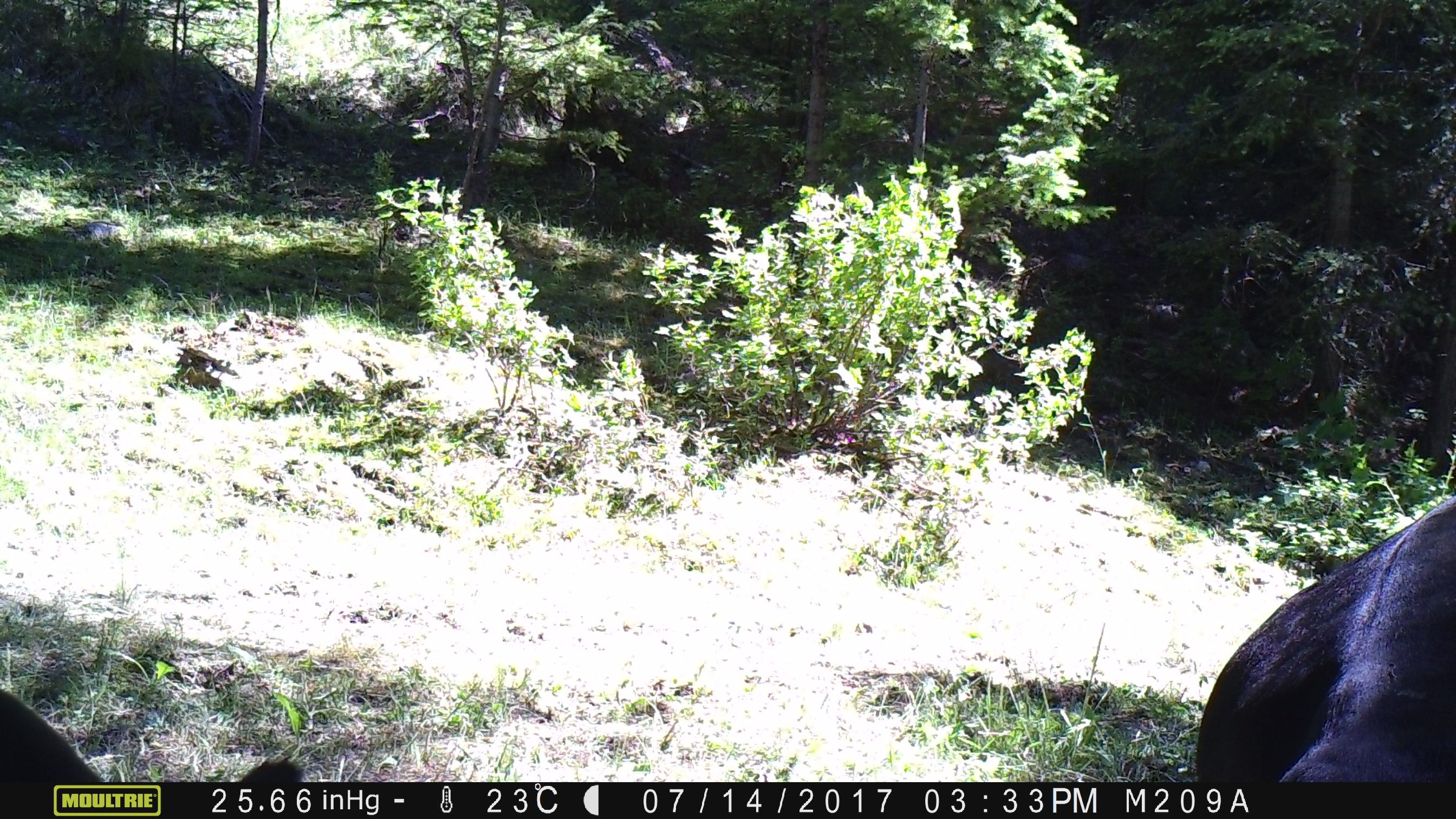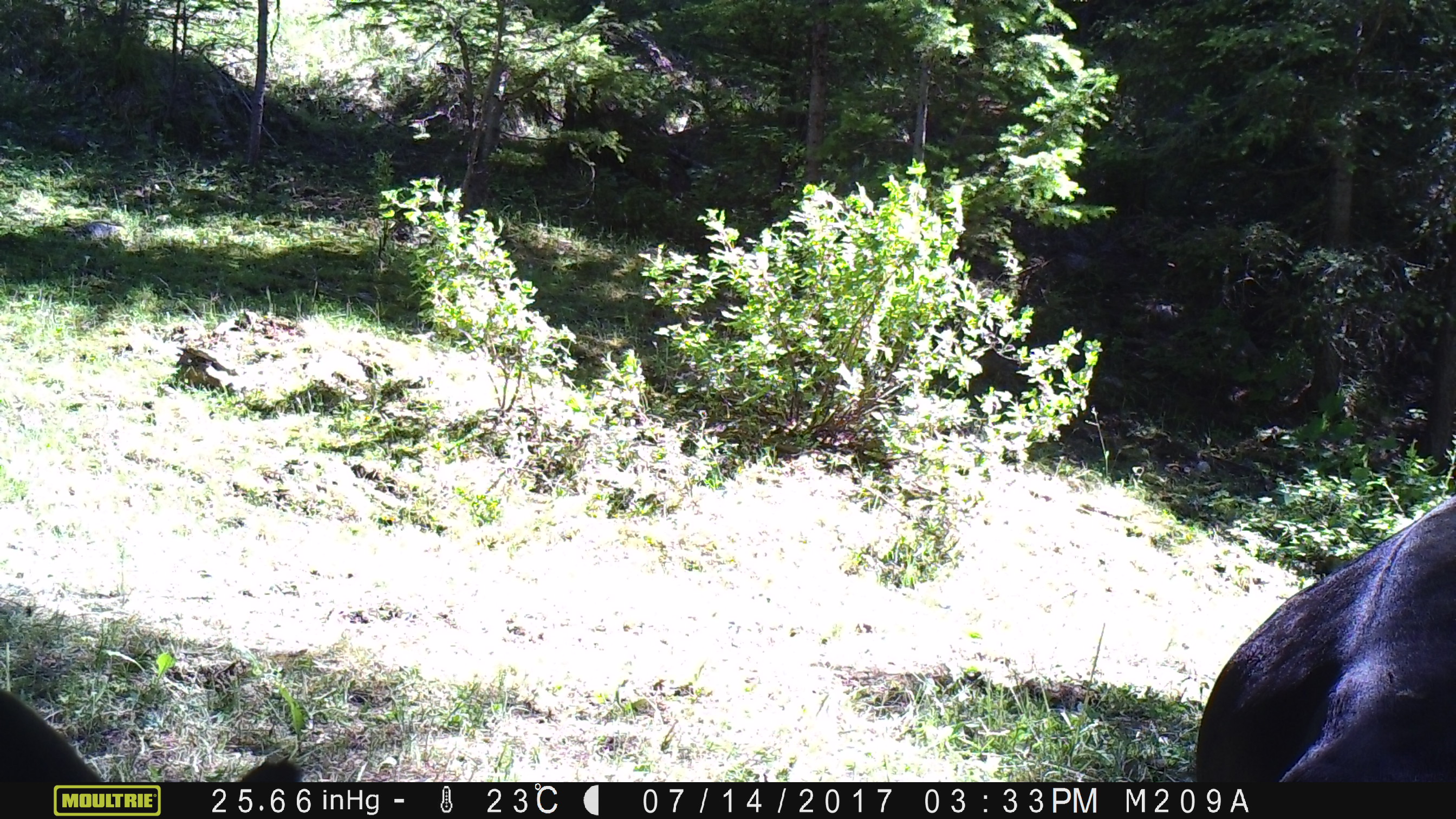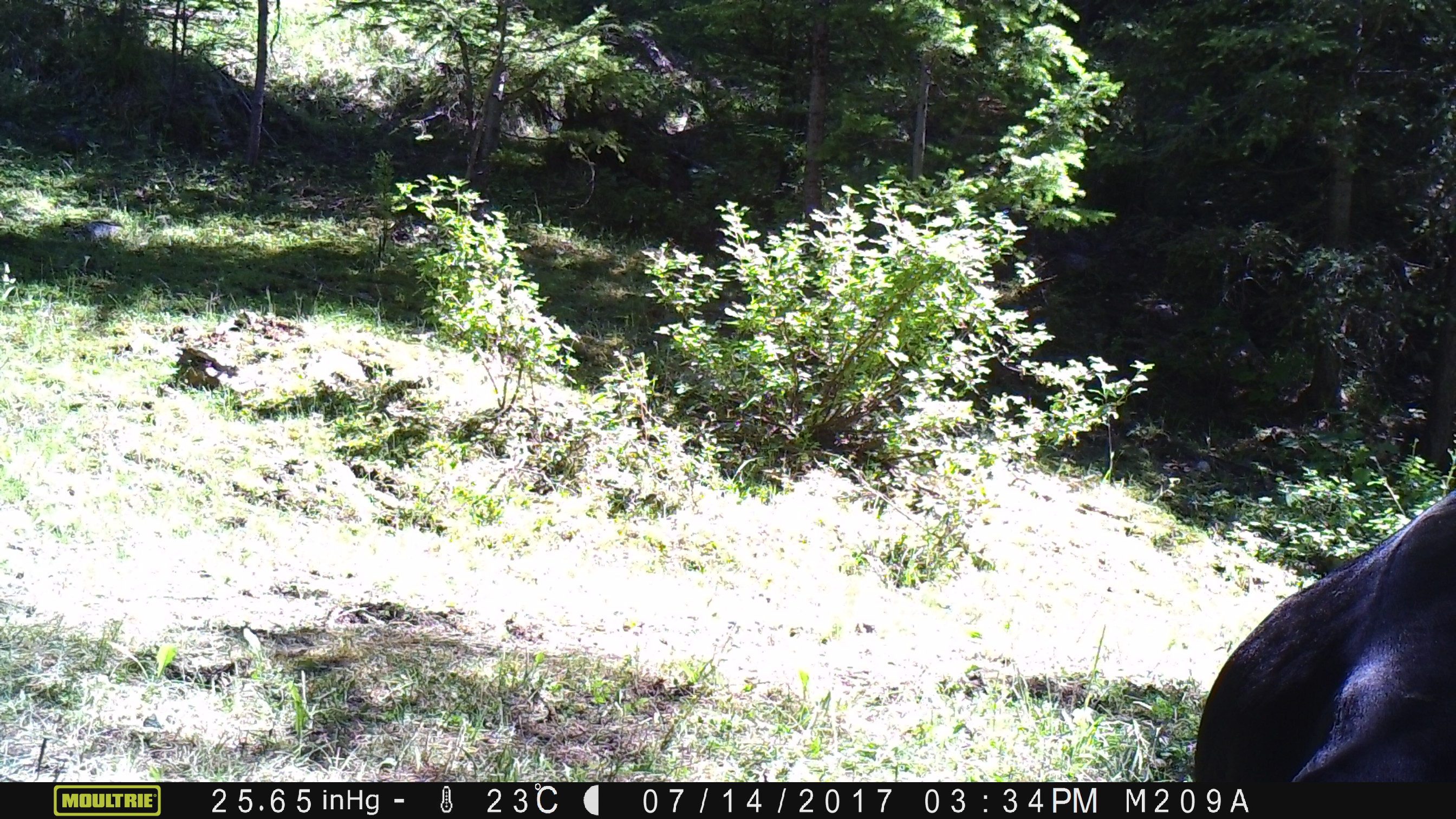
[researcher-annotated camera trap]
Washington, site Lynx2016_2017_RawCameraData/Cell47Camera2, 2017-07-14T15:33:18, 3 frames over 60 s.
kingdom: Animalia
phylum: Chordata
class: Mammalia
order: Artiodactyla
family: Bovidae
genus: Bos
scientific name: Bos taurus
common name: domestic cattle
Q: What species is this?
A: Domestic cattle (Bos taurus).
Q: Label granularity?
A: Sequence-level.